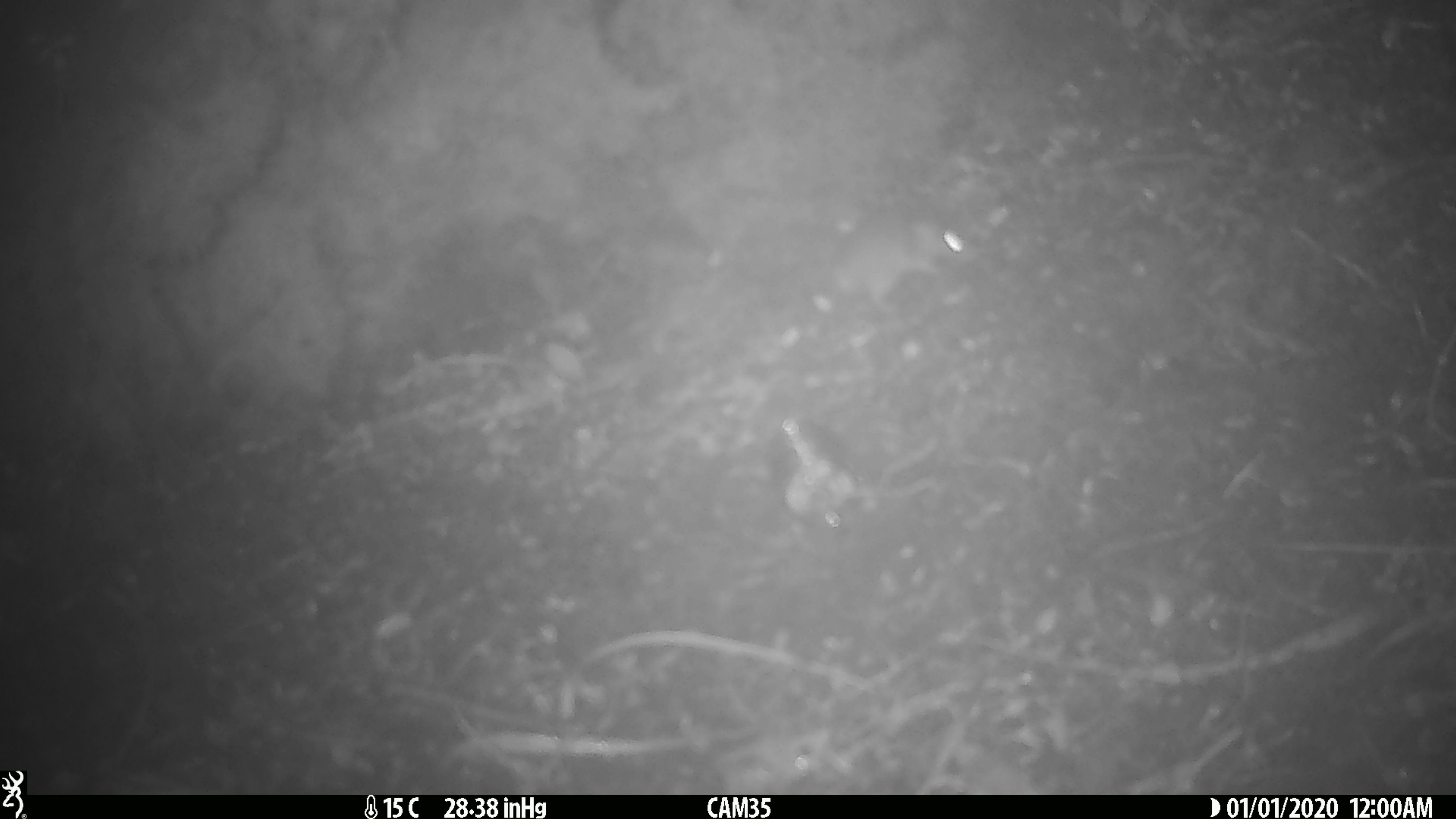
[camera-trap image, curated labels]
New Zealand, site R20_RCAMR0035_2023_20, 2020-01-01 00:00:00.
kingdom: Animalia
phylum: Chordata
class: Mammalia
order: Rodentia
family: Muridae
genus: Mus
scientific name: Mus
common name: mouse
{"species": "mouse (Mus)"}